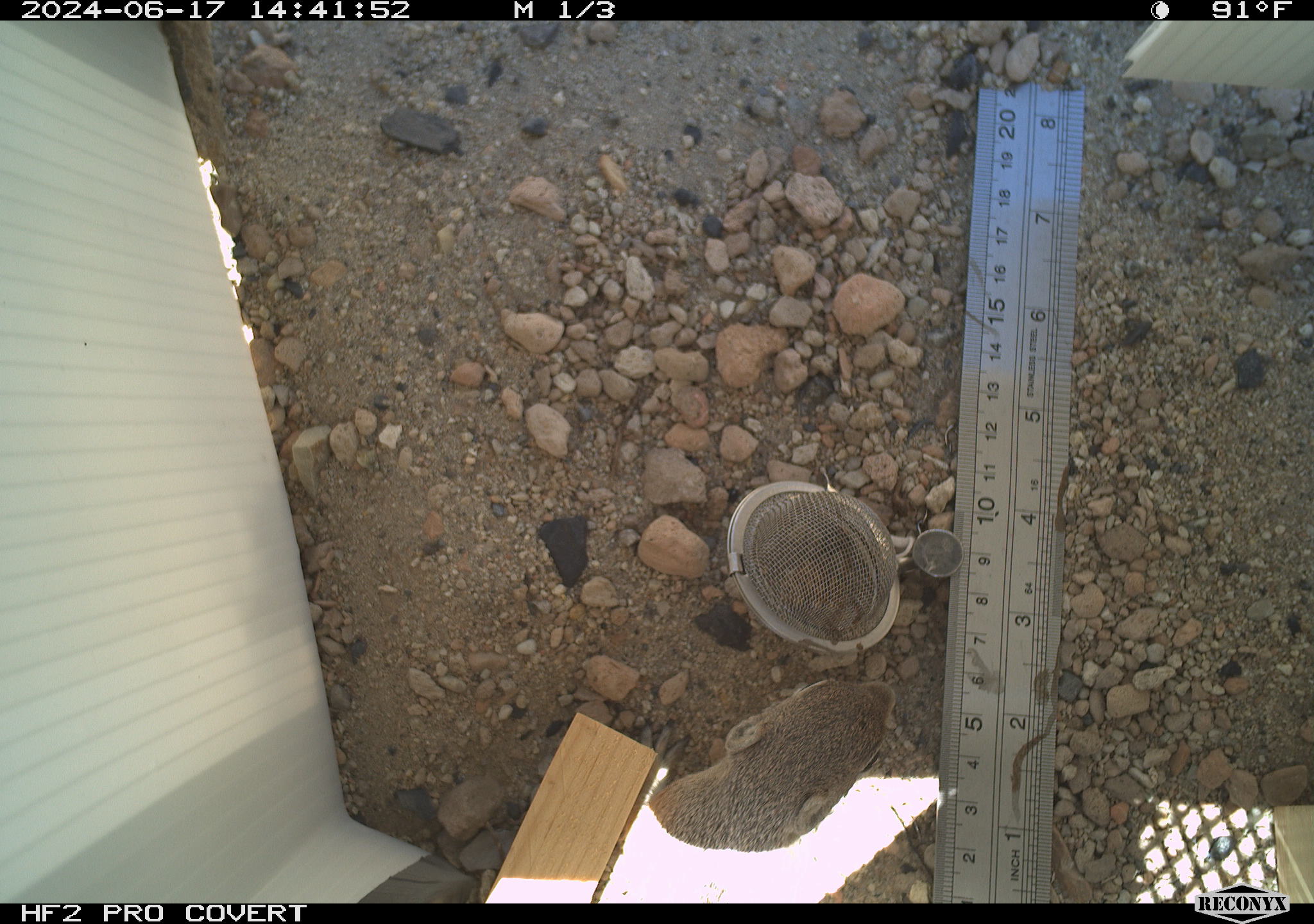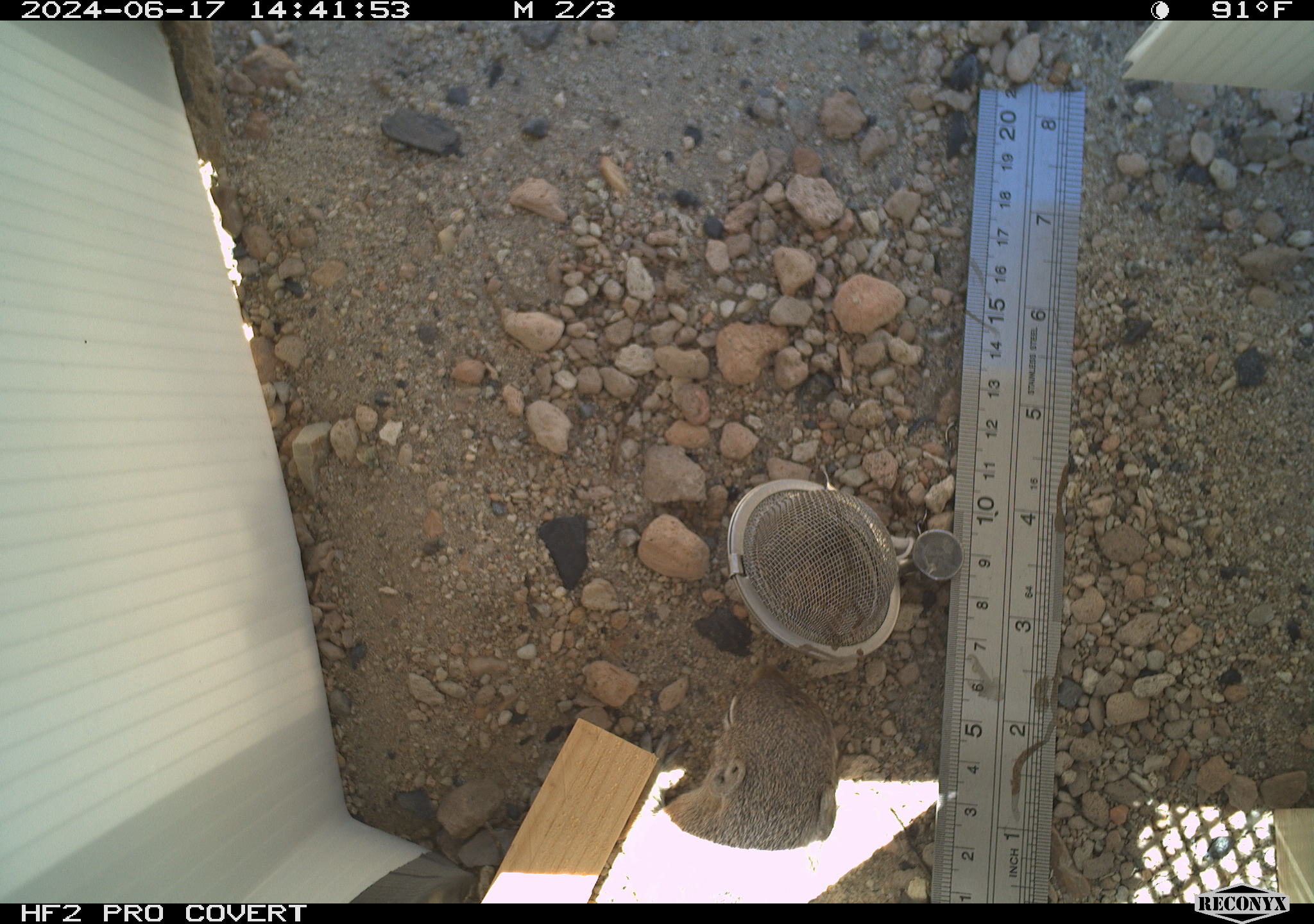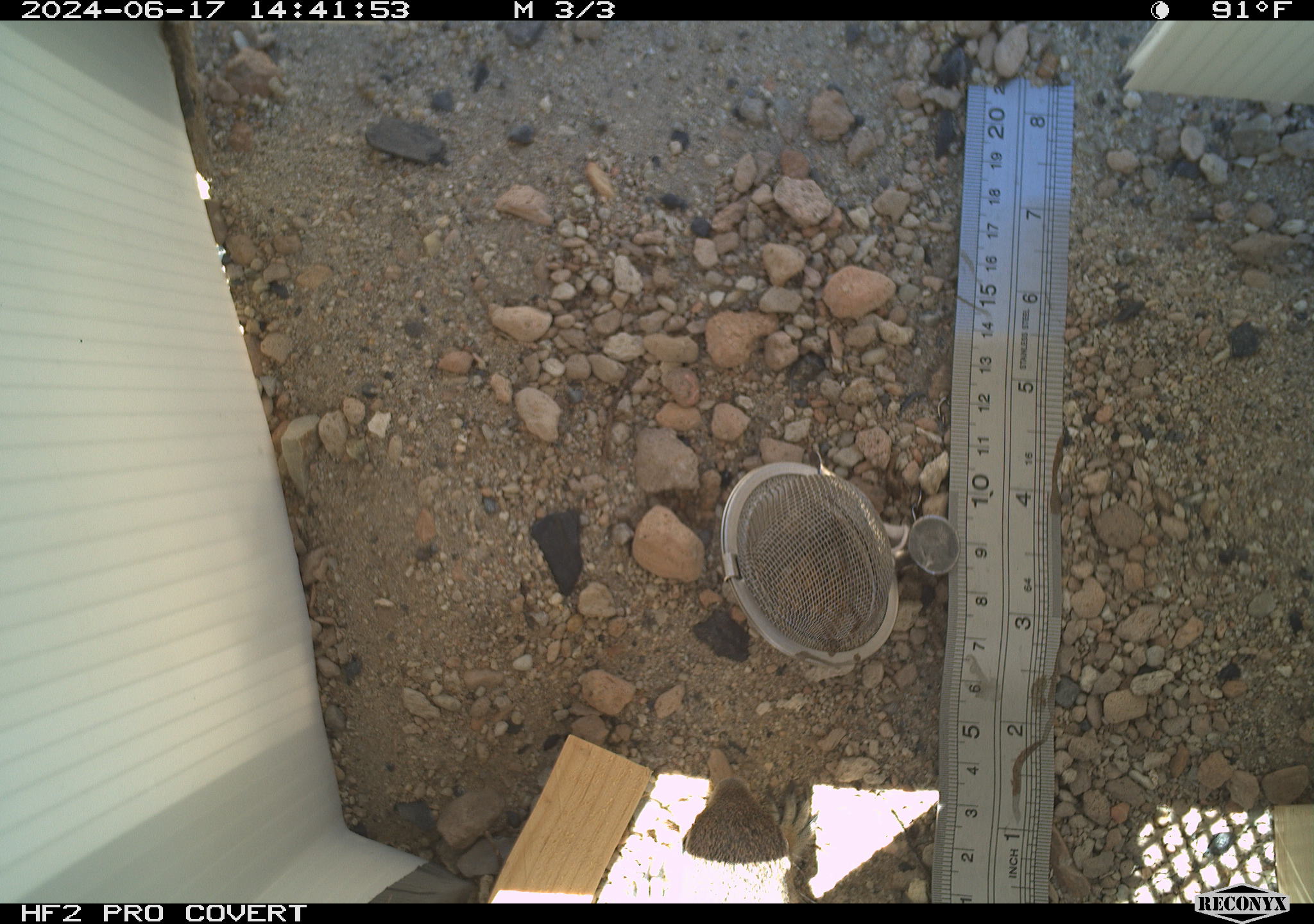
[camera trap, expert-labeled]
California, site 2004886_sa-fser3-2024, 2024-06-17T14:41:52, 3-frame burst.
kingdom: Animalia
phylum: Chordata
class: Mammalia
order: Rodentia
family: Sciuridae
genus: Ammospermophilus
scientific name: Ammospermophilus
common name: antelope ground squirrels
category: ammospermophilus species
Ammospermophilus species (antelope ground squirrels) (Ammospermophilus).